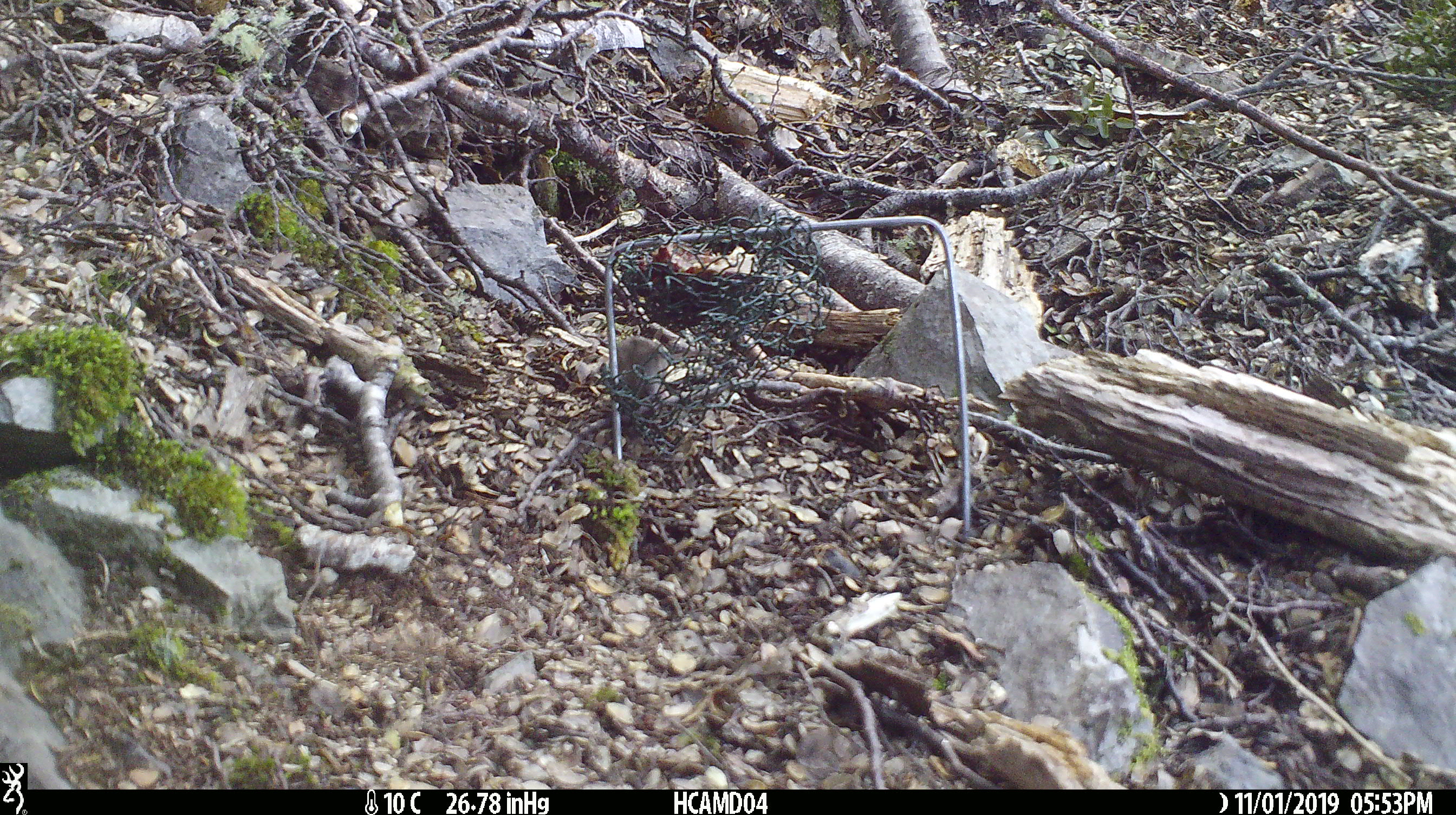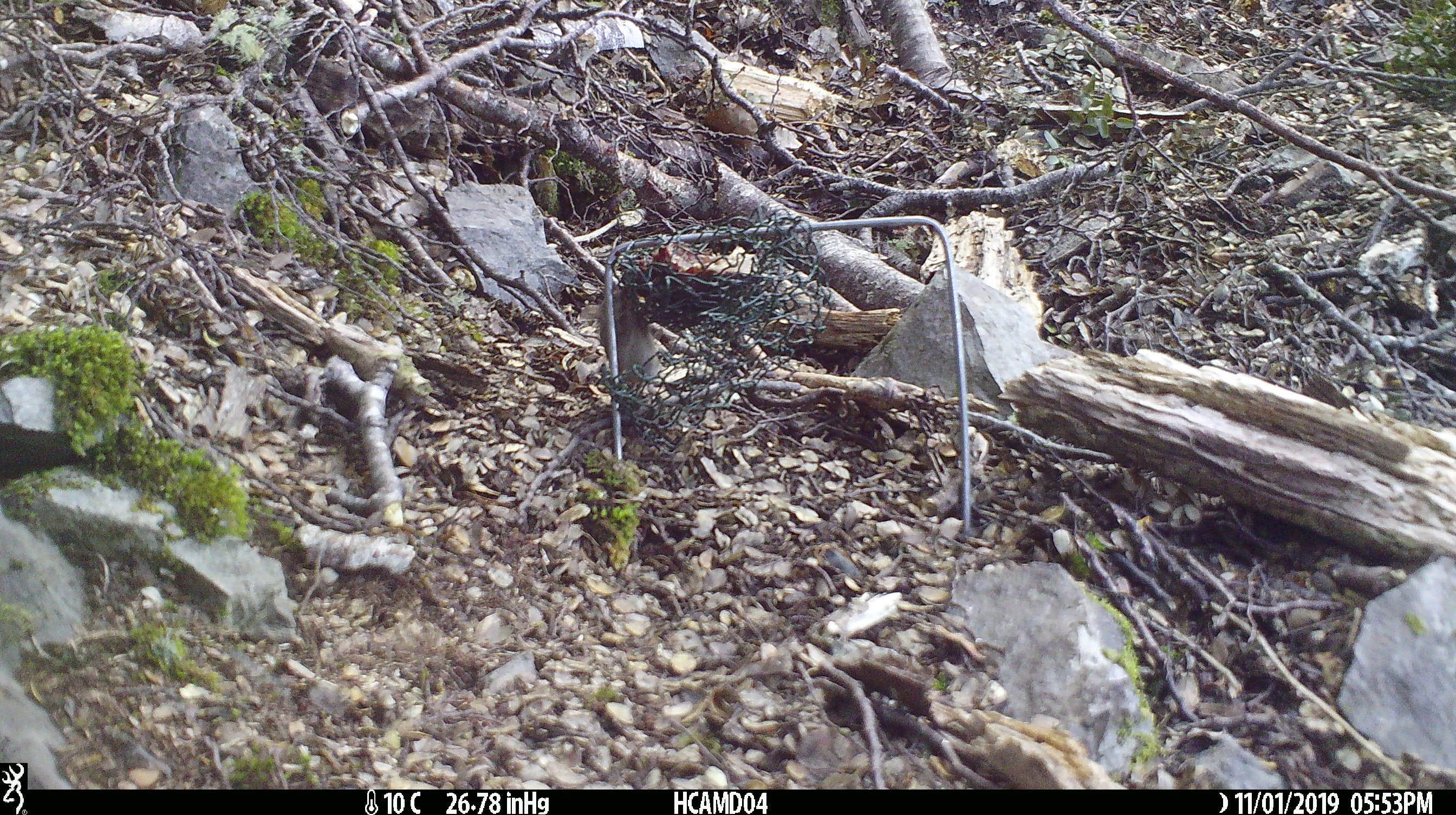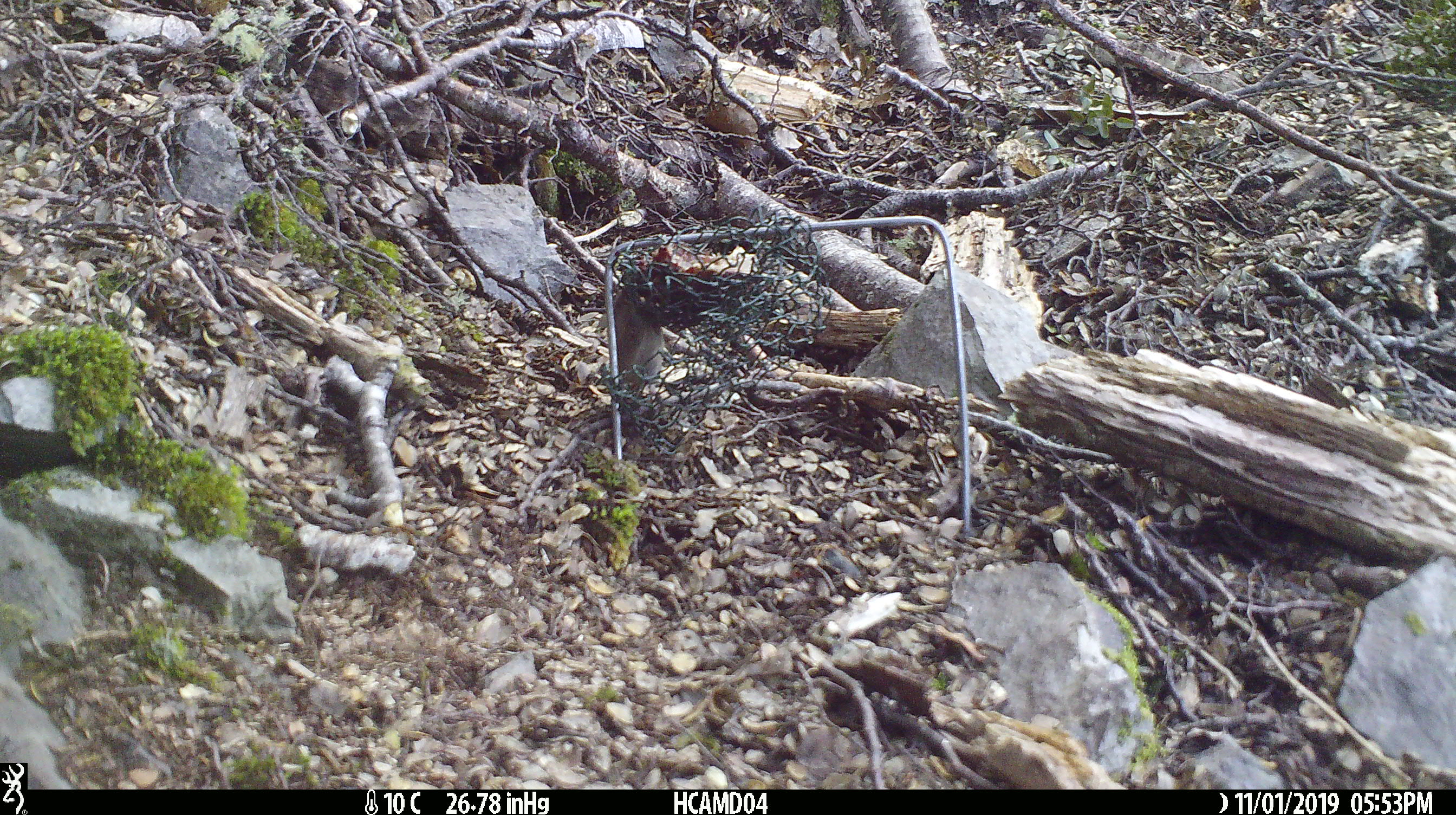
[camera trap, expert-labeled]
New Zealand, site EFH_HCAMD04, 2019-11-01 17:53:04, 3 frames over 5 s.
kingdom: Animalia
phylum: Chordata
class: Mammalia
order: Rodentia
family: Muridae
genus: Mus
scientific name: Mus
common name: mouse